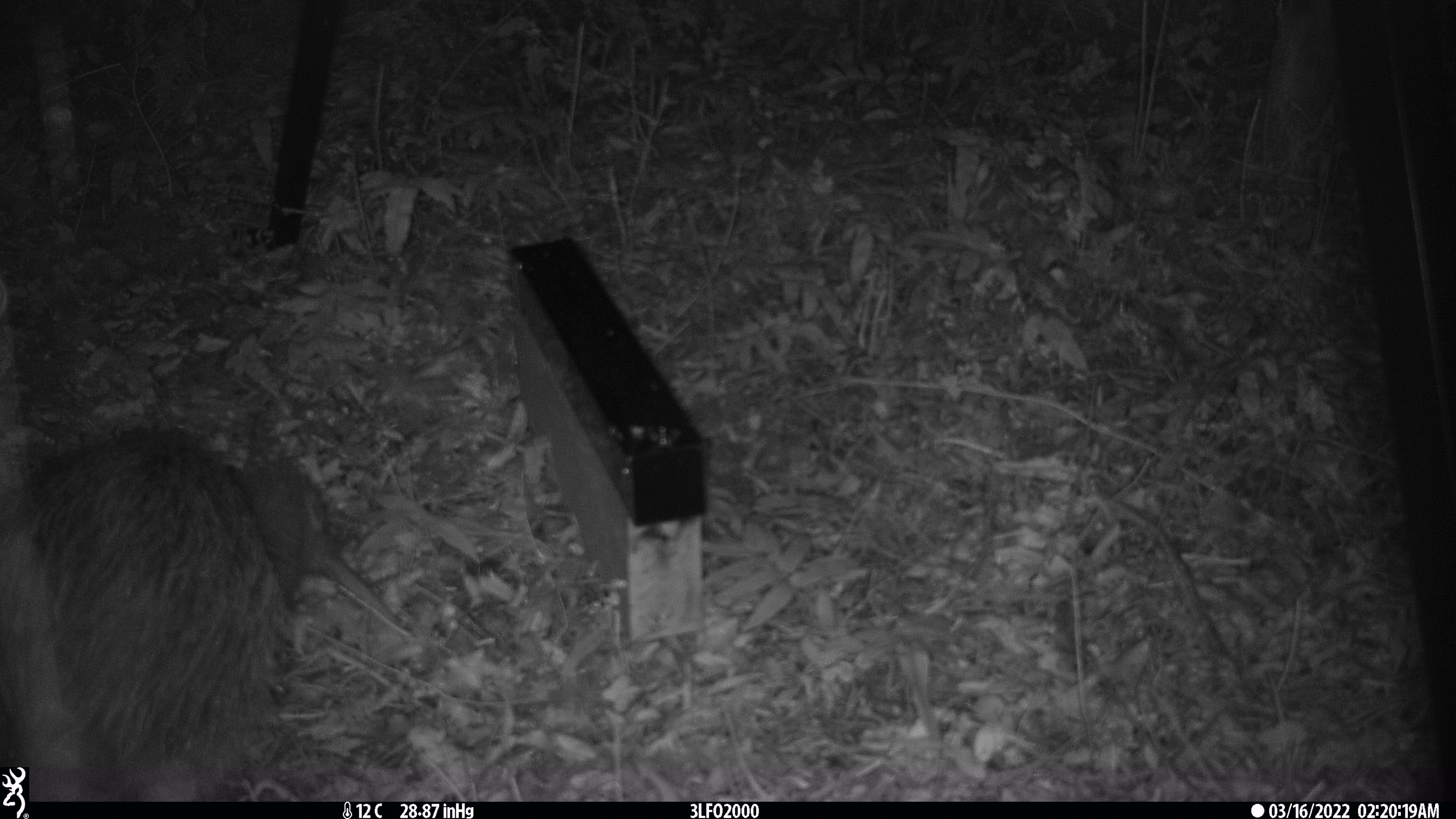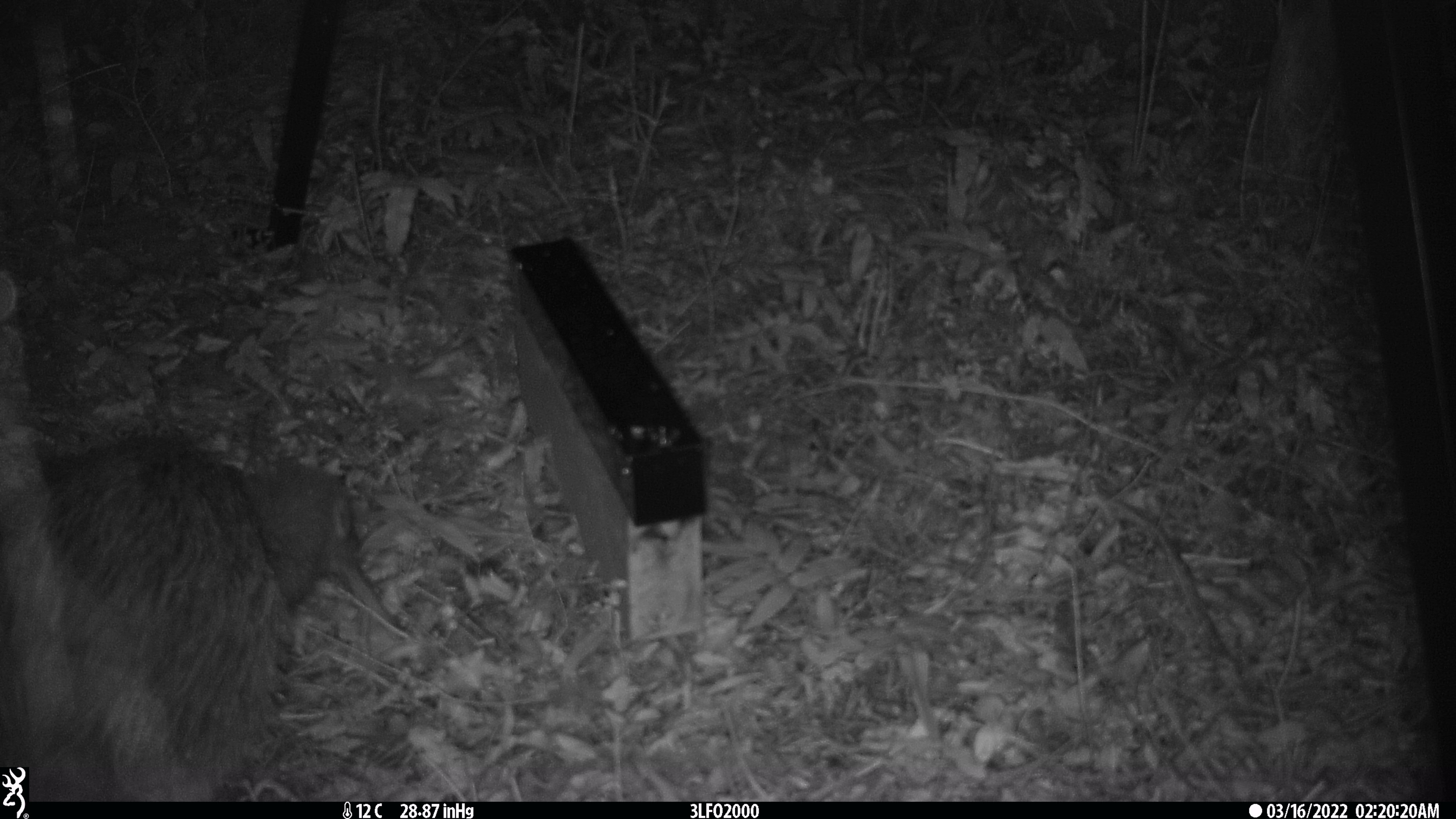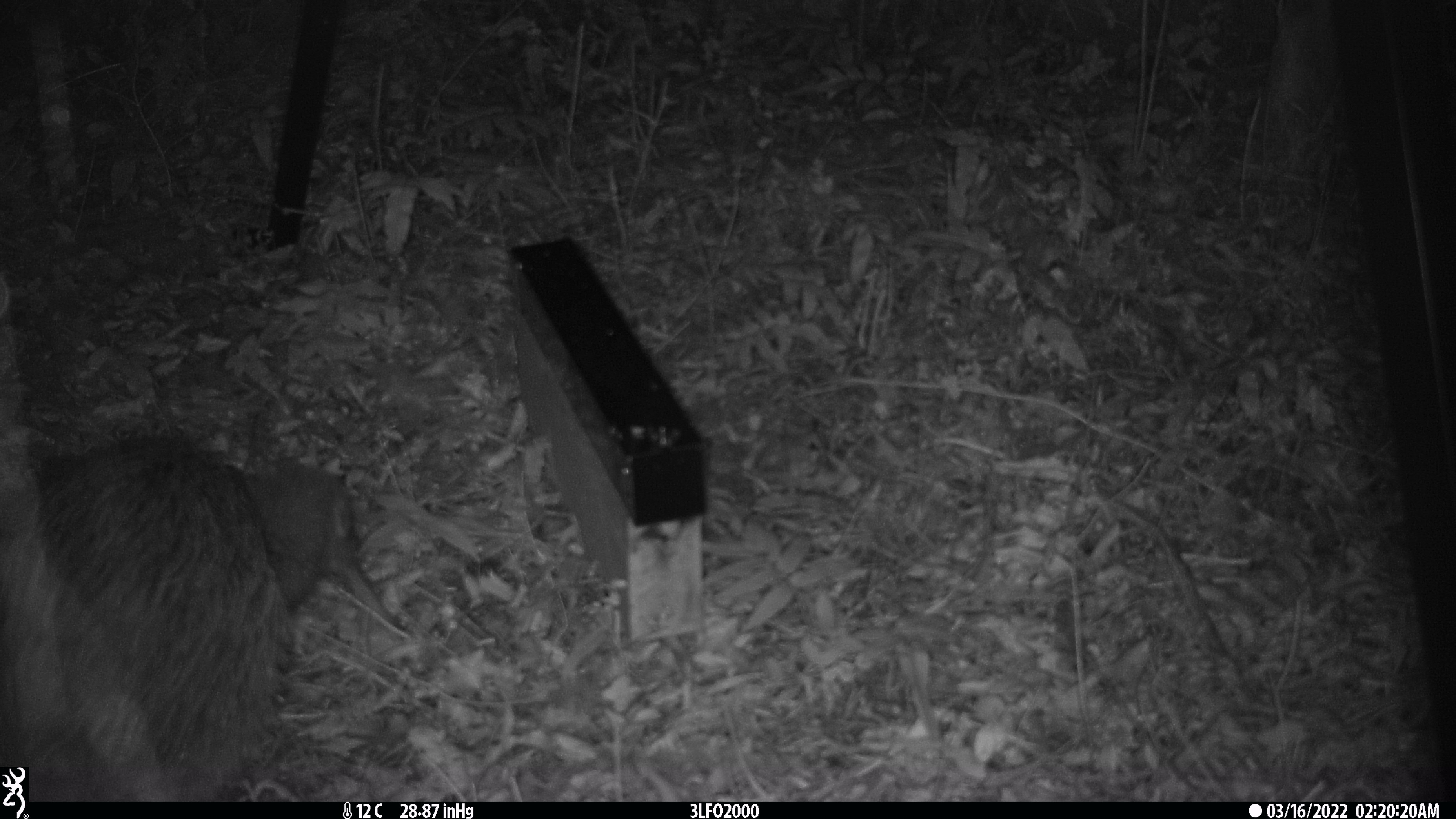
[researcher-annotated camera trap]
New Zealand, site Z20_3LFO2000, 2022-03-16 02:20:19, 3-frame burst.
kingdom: Animalia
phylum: Chordata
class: Aves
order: Apterygiformes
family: Apterygidae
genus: Apteryx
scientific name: Apteryx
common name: kiwi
Kiwi (Apteryx).